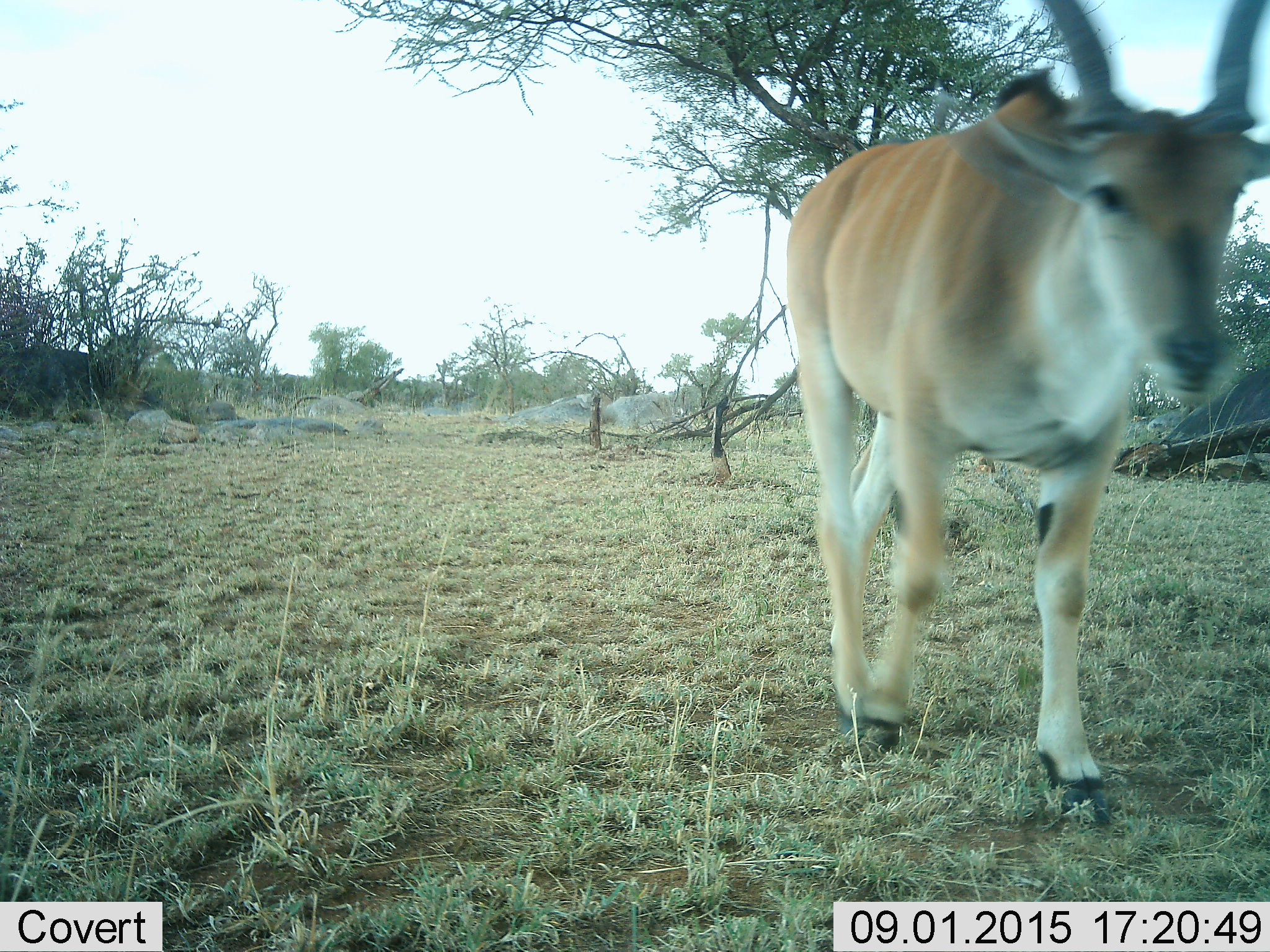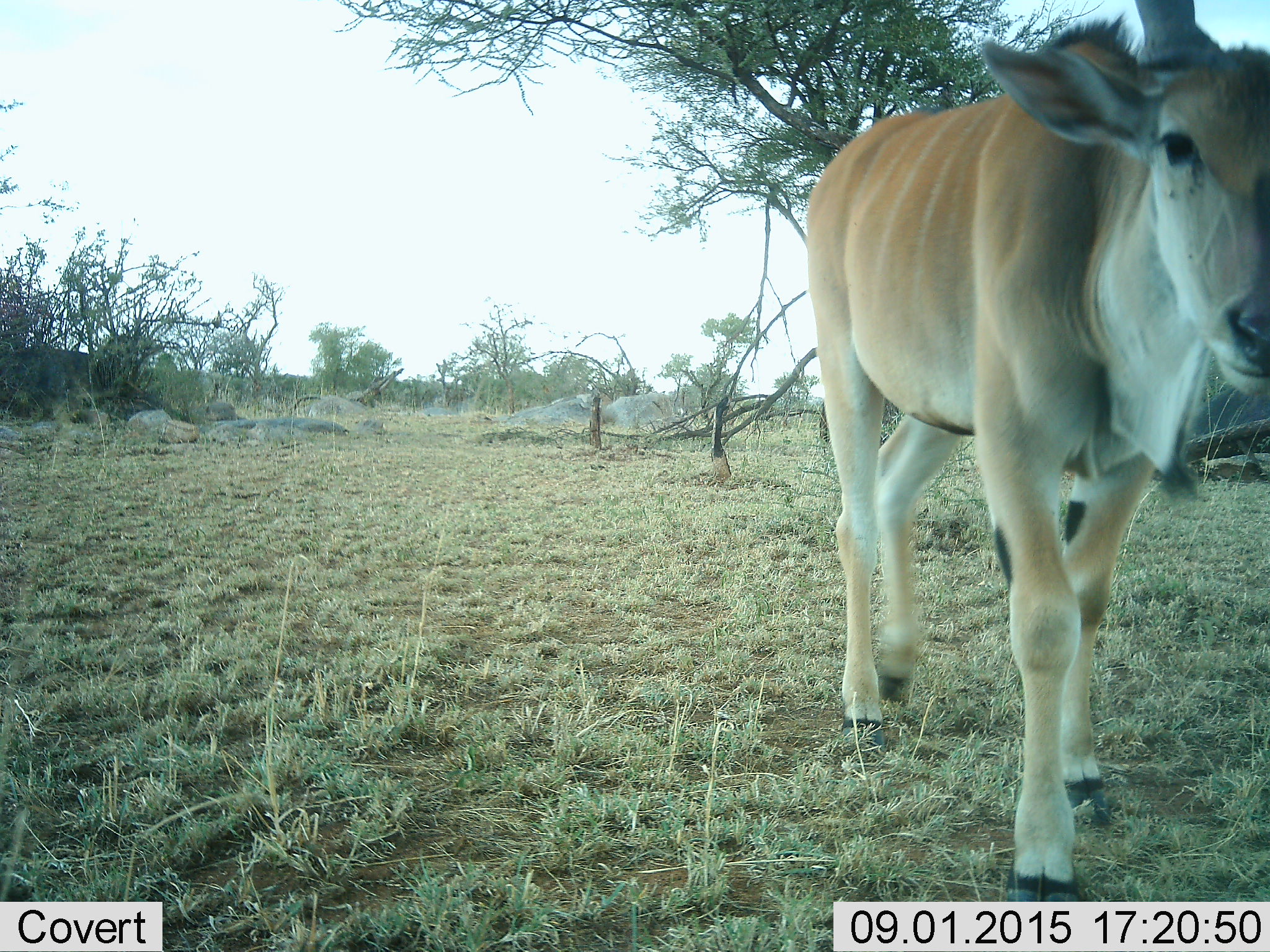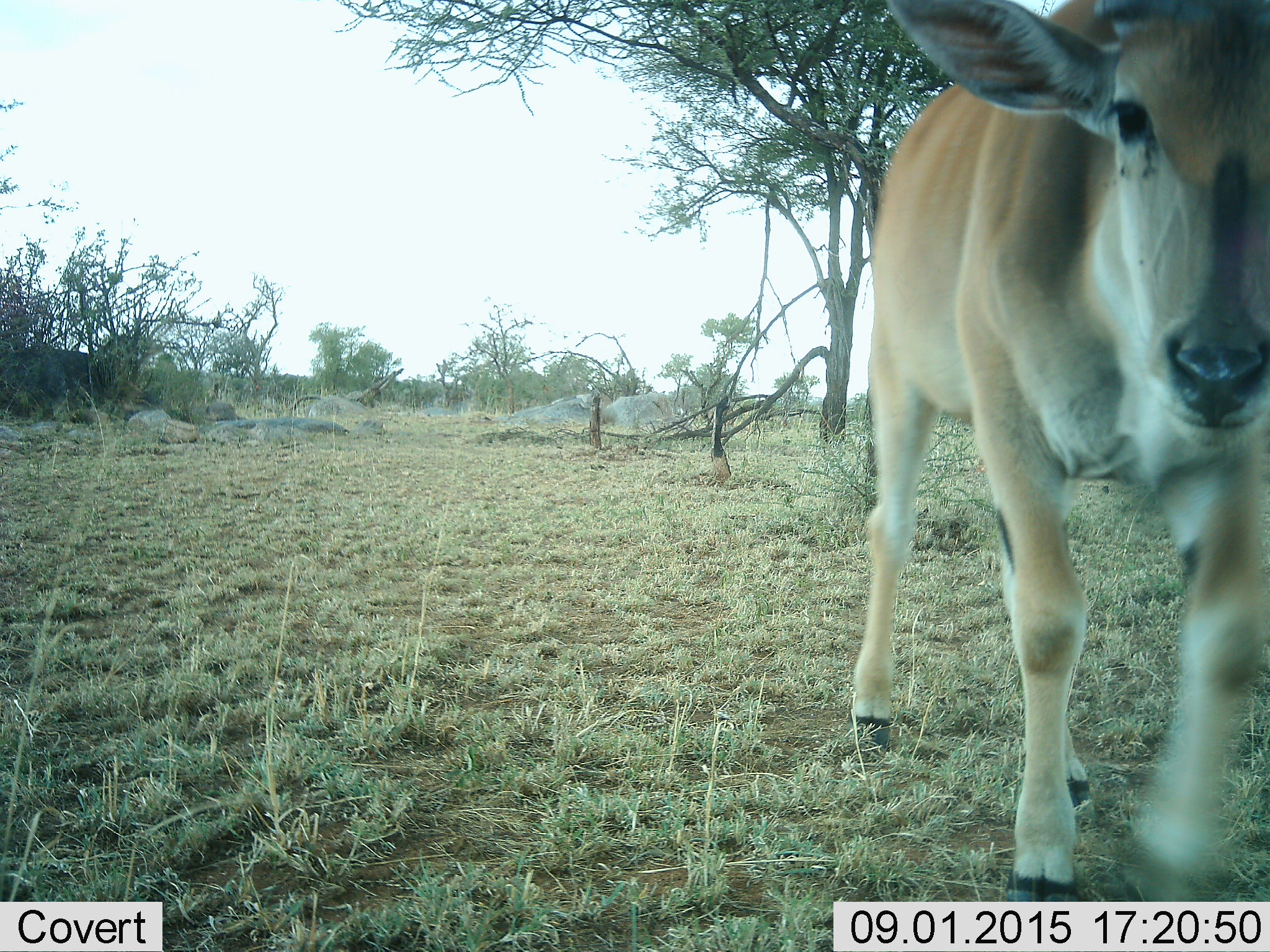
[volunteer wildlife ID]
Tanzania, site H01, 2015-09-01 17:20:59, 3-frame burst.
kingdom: Animalia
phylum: Chordata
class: Mammalia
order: Artiodactyla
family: Bovidae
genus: Tragelaphus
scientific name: Tragelaphus oryx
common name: eland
Eland (Tragelaphus oryx), count 1. Behavior (volunteer vote fractions): standing 25%, resting 0%, moving 100%, interacting 0%. Young present (vote fraction): 0%. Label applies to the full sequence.